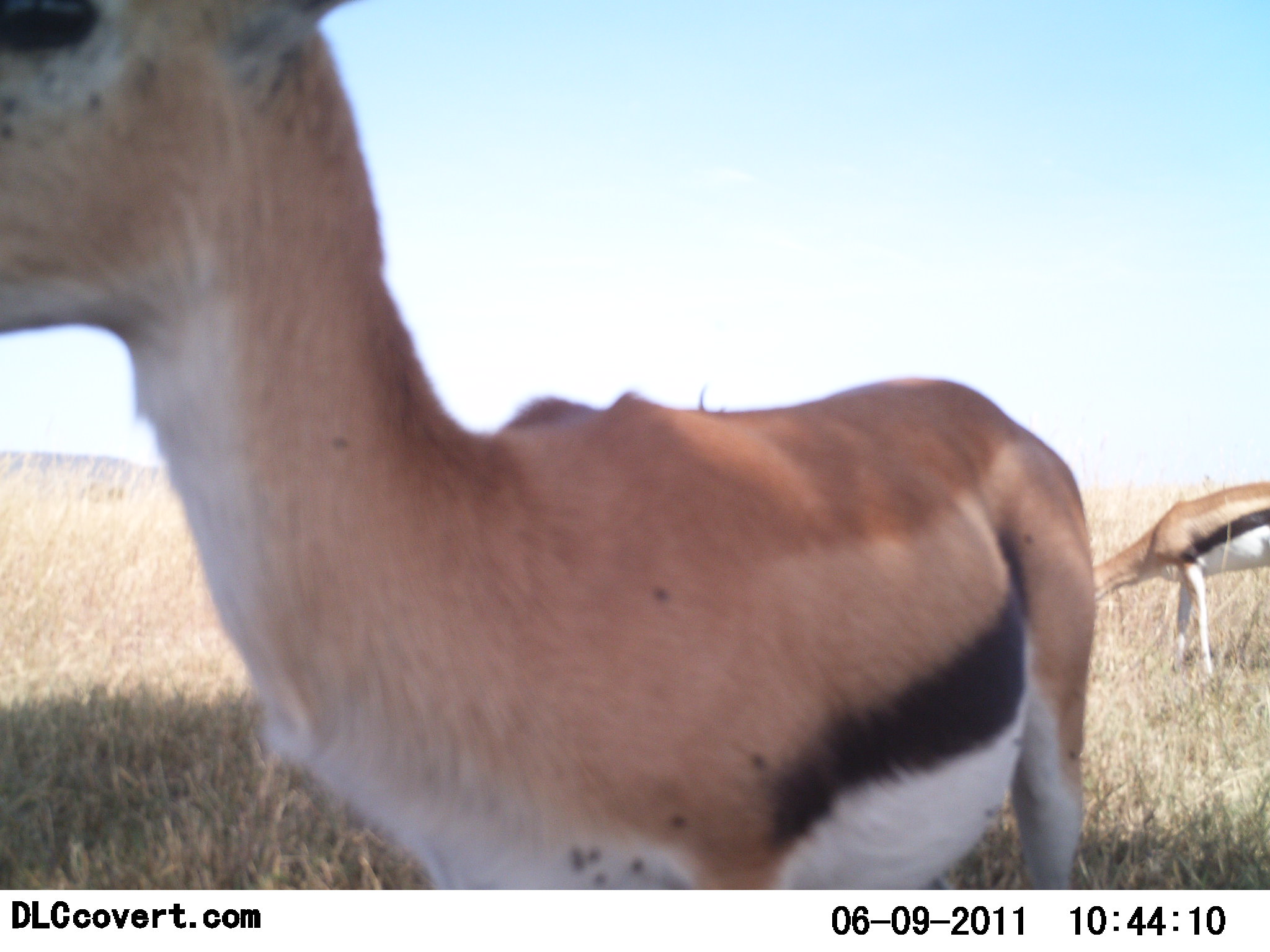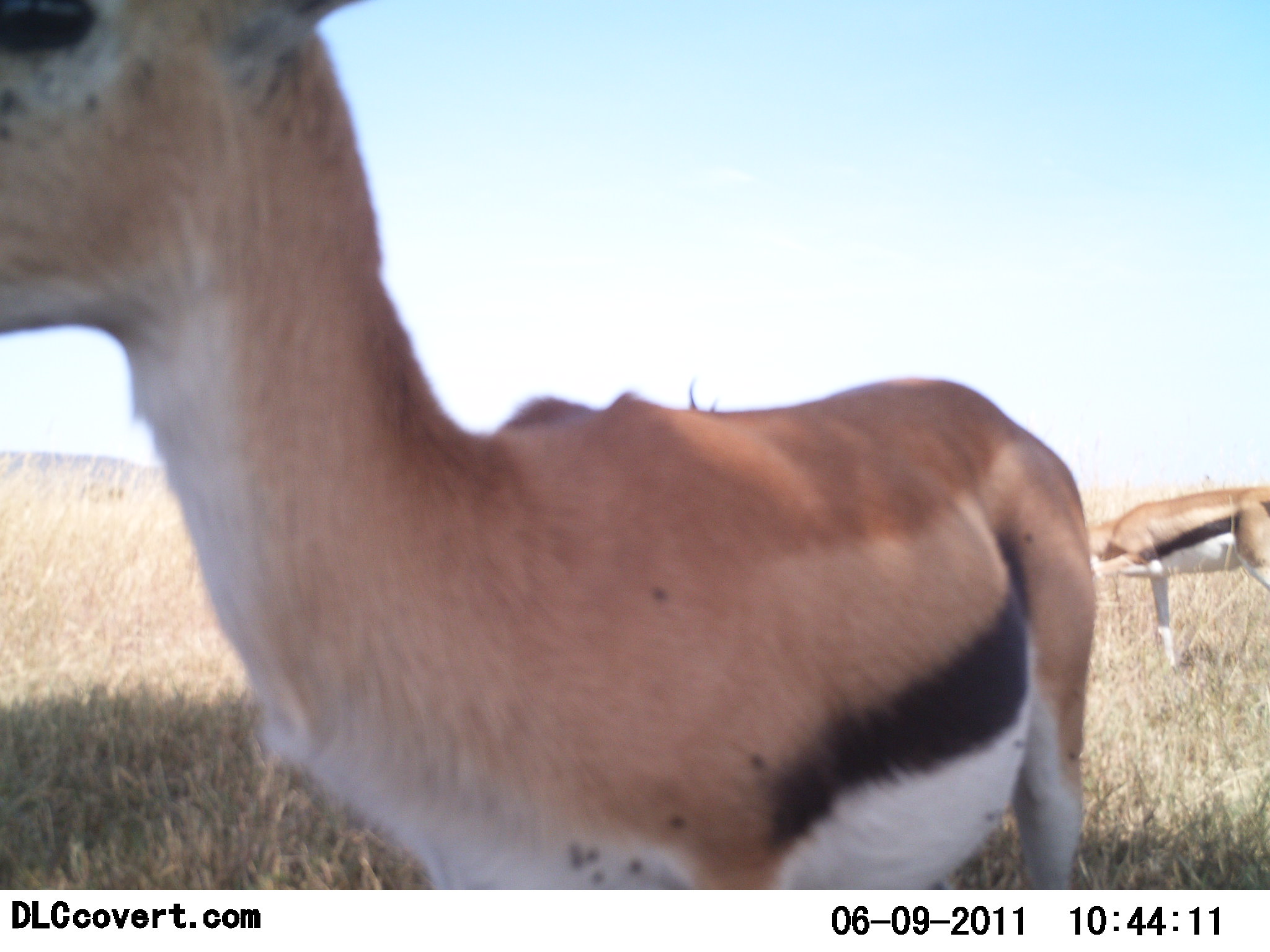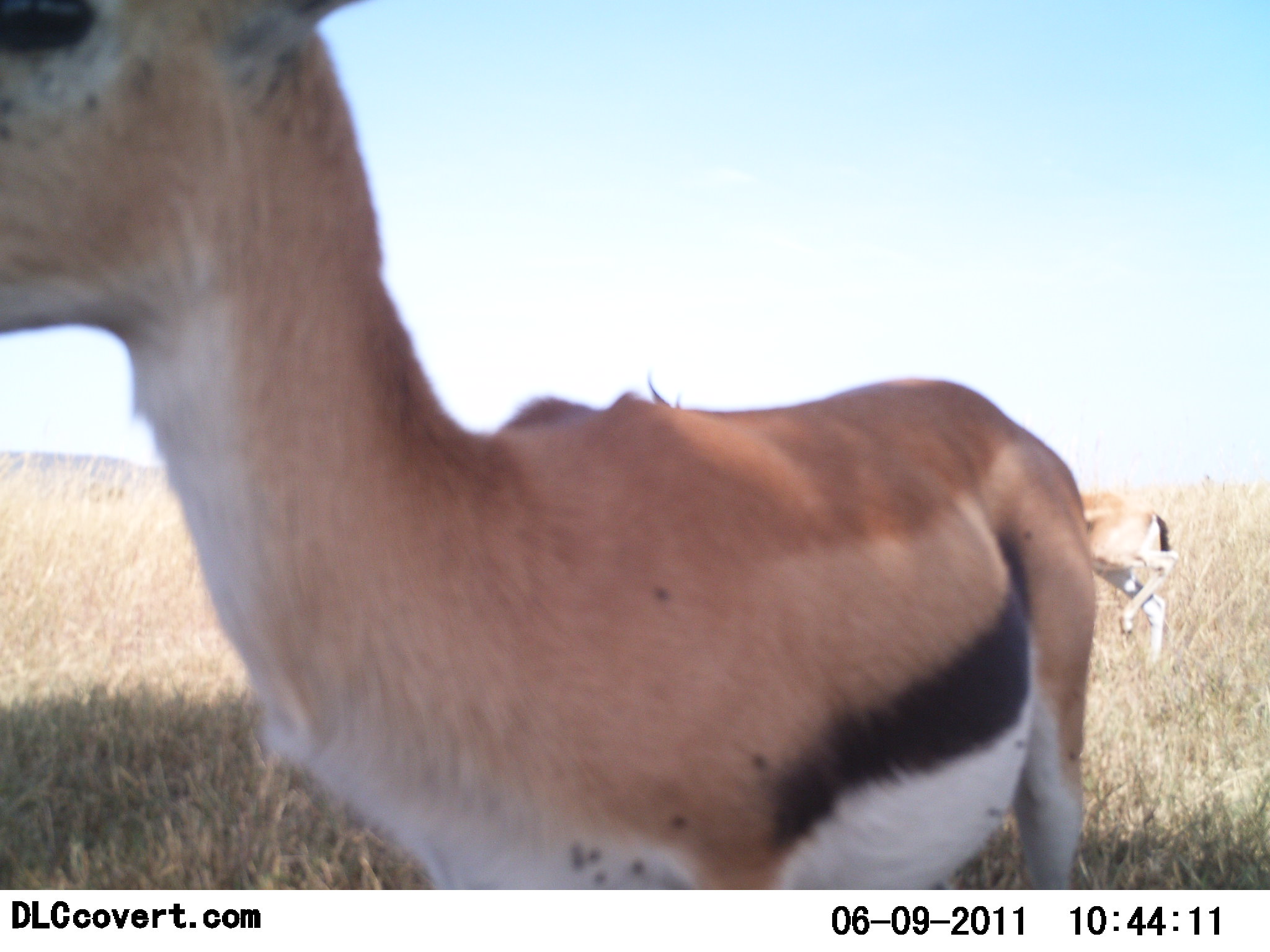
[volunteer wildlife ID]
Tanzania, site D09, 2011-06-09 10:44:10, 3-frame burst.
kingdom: Animalia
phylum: Chordata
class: Mammalia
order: Artiodactyla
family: Bovidae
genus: Eudorcas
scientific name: Eudorcas thomsonii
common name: thomson's gazelle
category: gazellethomsons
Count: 3.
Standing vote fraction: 100%.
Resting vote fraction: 0%.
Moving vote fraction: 55%.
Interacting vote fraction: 0%.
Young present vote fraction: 0%.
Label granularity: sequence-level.